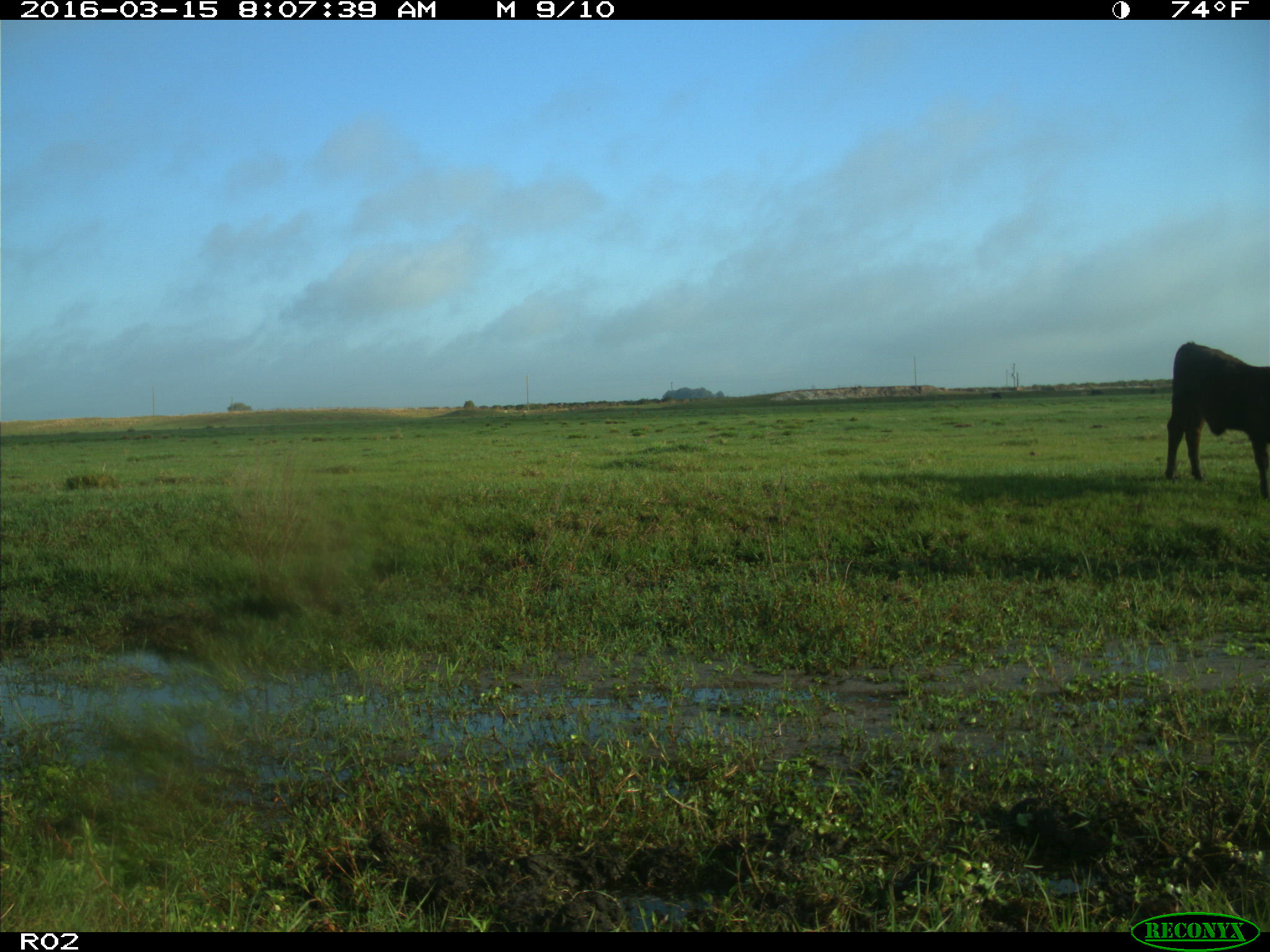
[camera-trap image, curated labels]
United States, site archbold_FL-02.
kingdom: Animalia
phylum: Chordata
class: Mammalia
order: Artiodactyla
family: Bovidae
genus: Bos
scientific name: Bos taurus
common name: domestic cow